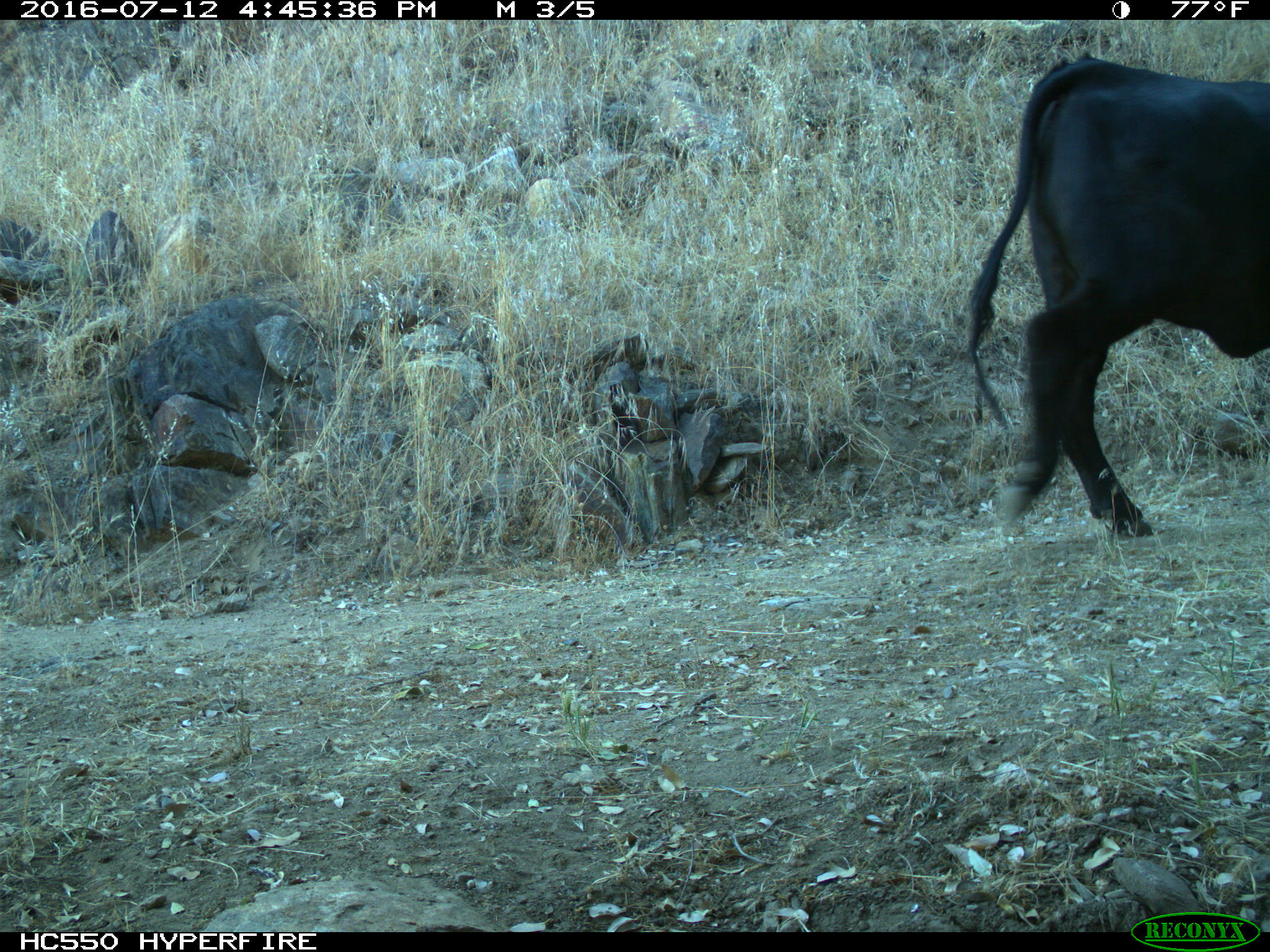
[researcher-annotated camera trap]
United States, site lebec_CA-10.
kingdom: Animalia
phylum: Chordata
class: Mammalia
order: Artiodactyla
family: Bovidae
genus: Bos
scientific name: Bos taurus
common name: domestic cow